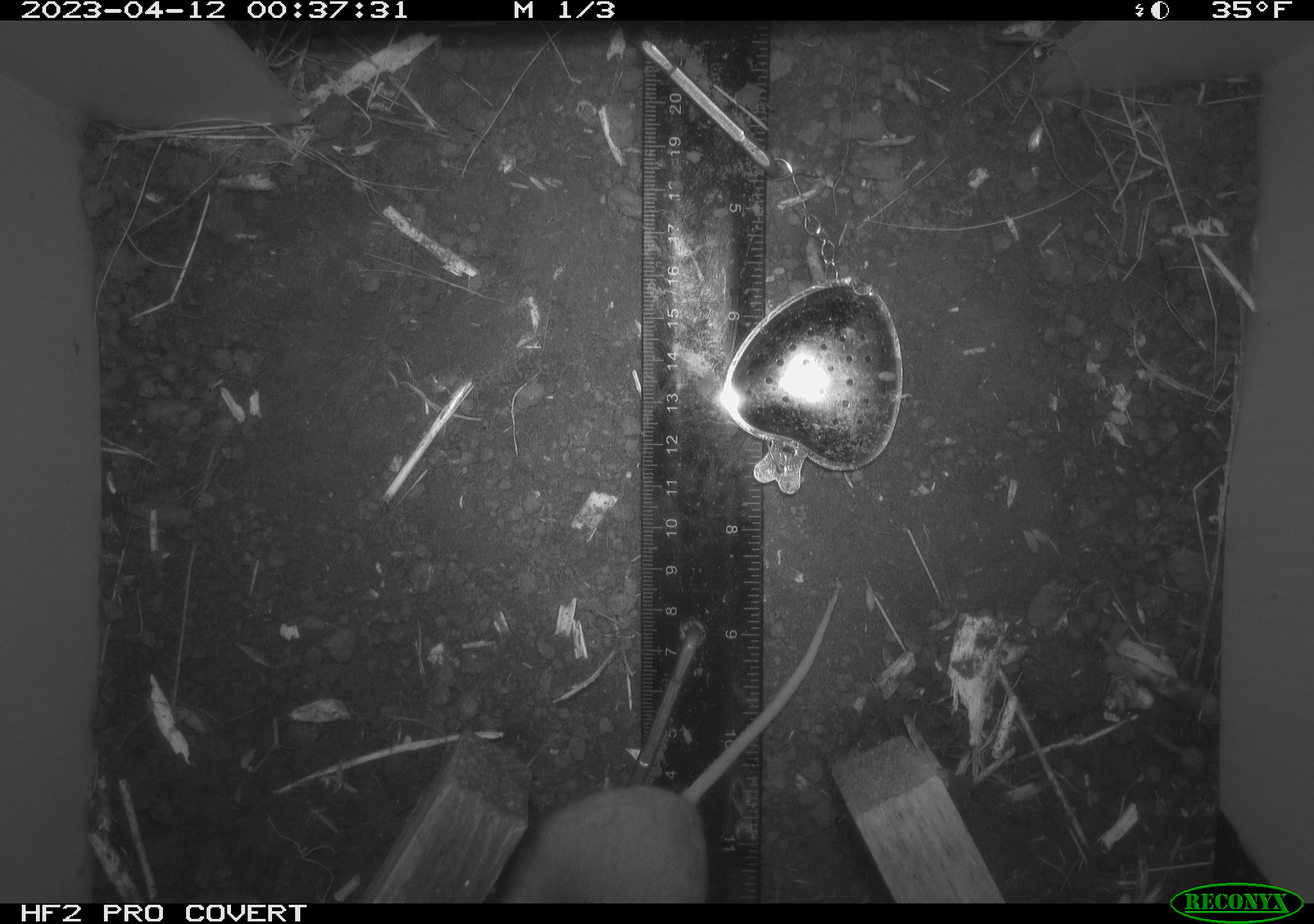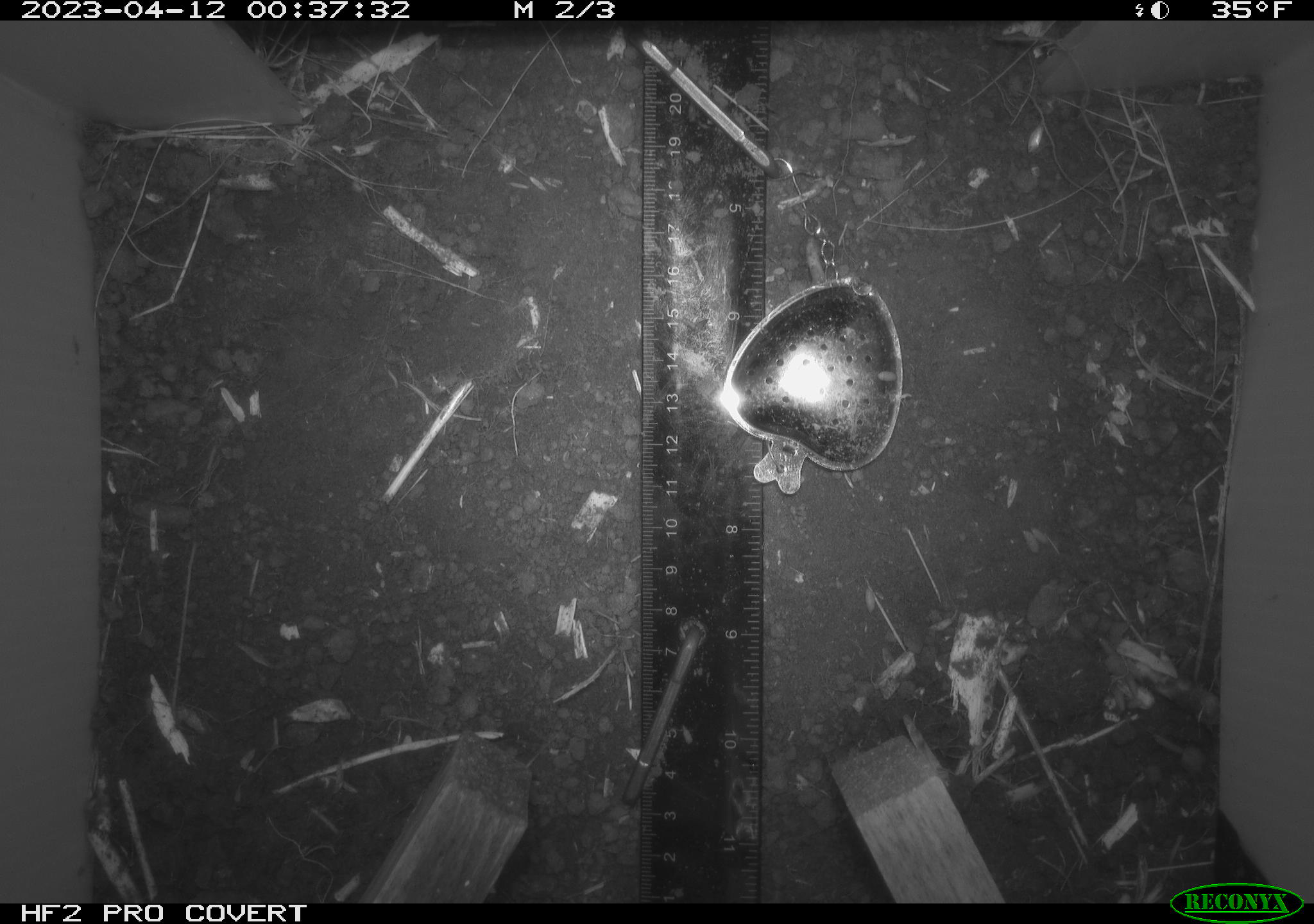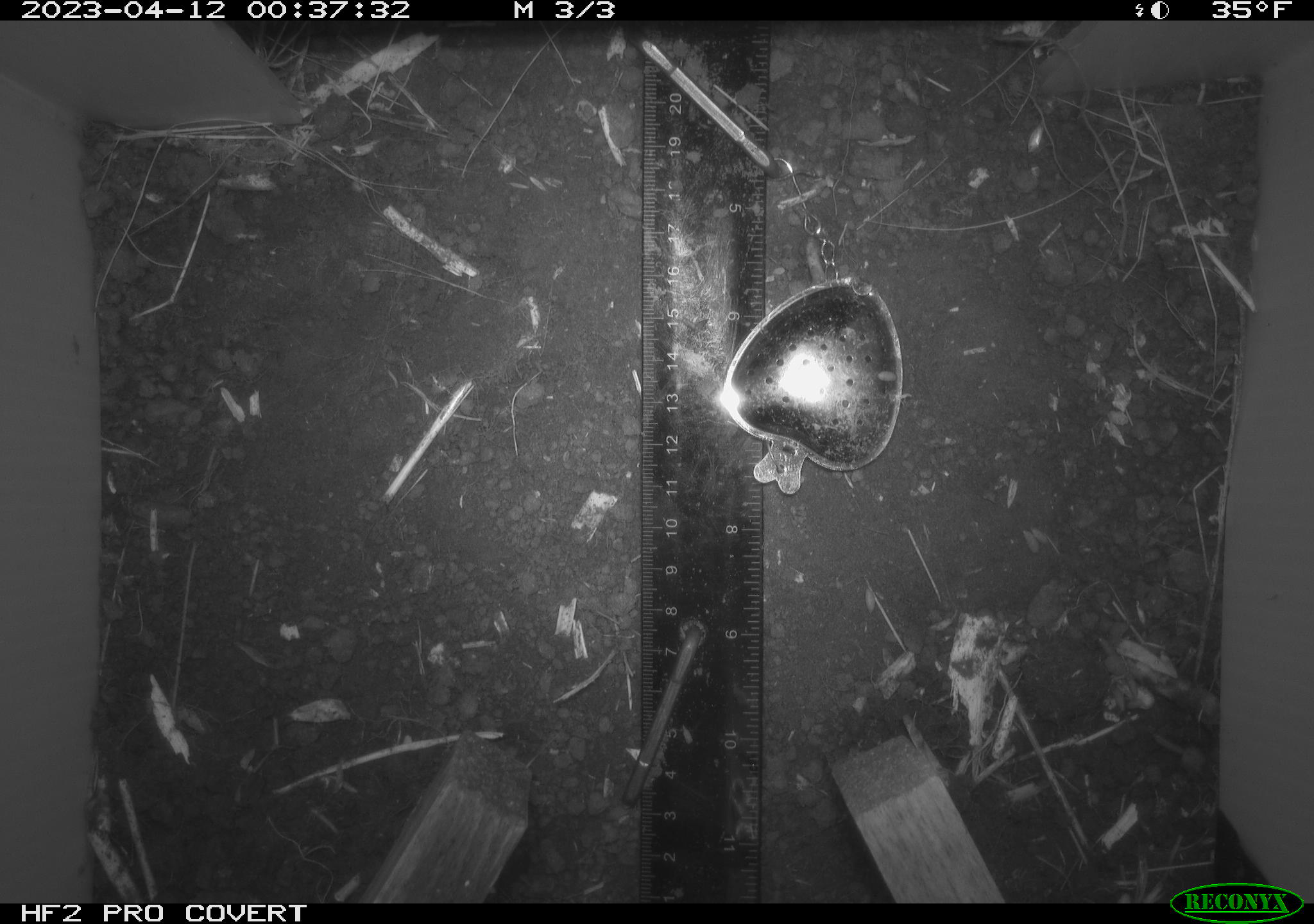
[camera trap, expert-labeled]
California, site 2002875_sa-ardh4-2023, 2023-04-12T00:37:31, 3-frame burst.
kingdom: Animalia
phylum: Chordata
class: Mammalia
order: Rodentia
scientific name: Rodentia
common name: mouse species